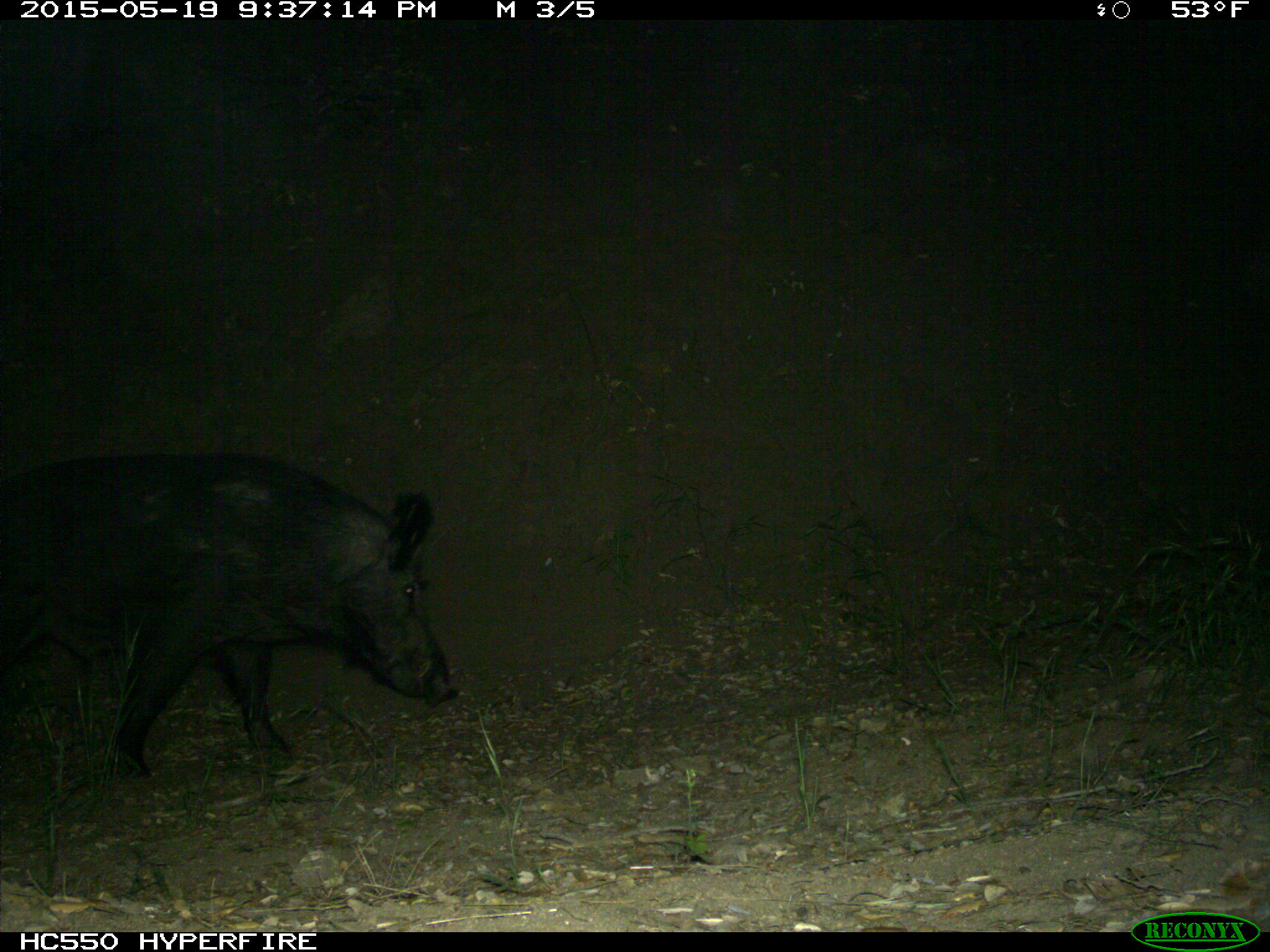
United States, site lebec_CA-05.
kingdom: Animalia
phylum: Chordata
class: Mammalia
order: Artiodactyla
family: Suidae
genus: Sus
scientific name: Sus scrofa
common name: wild boar